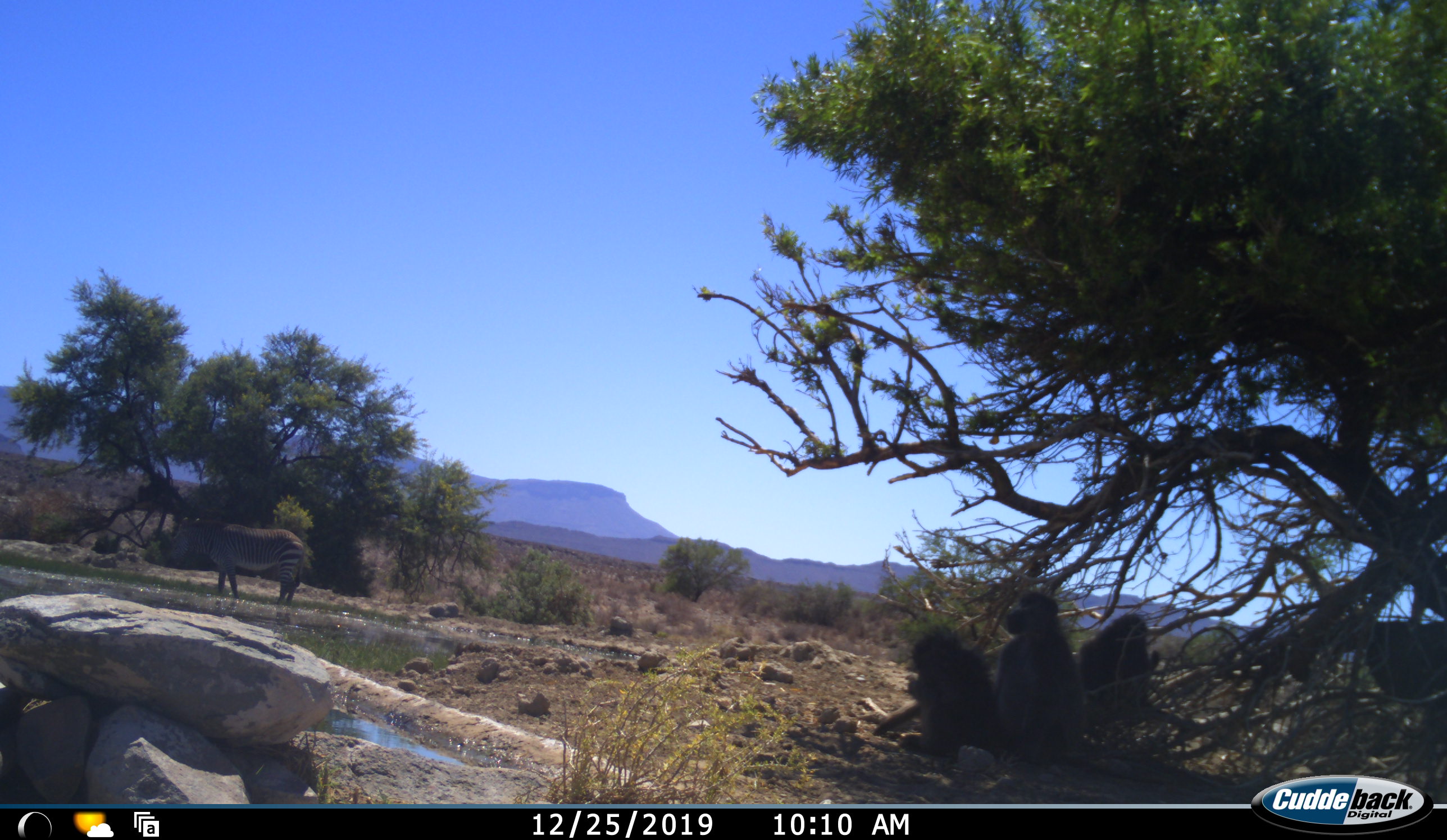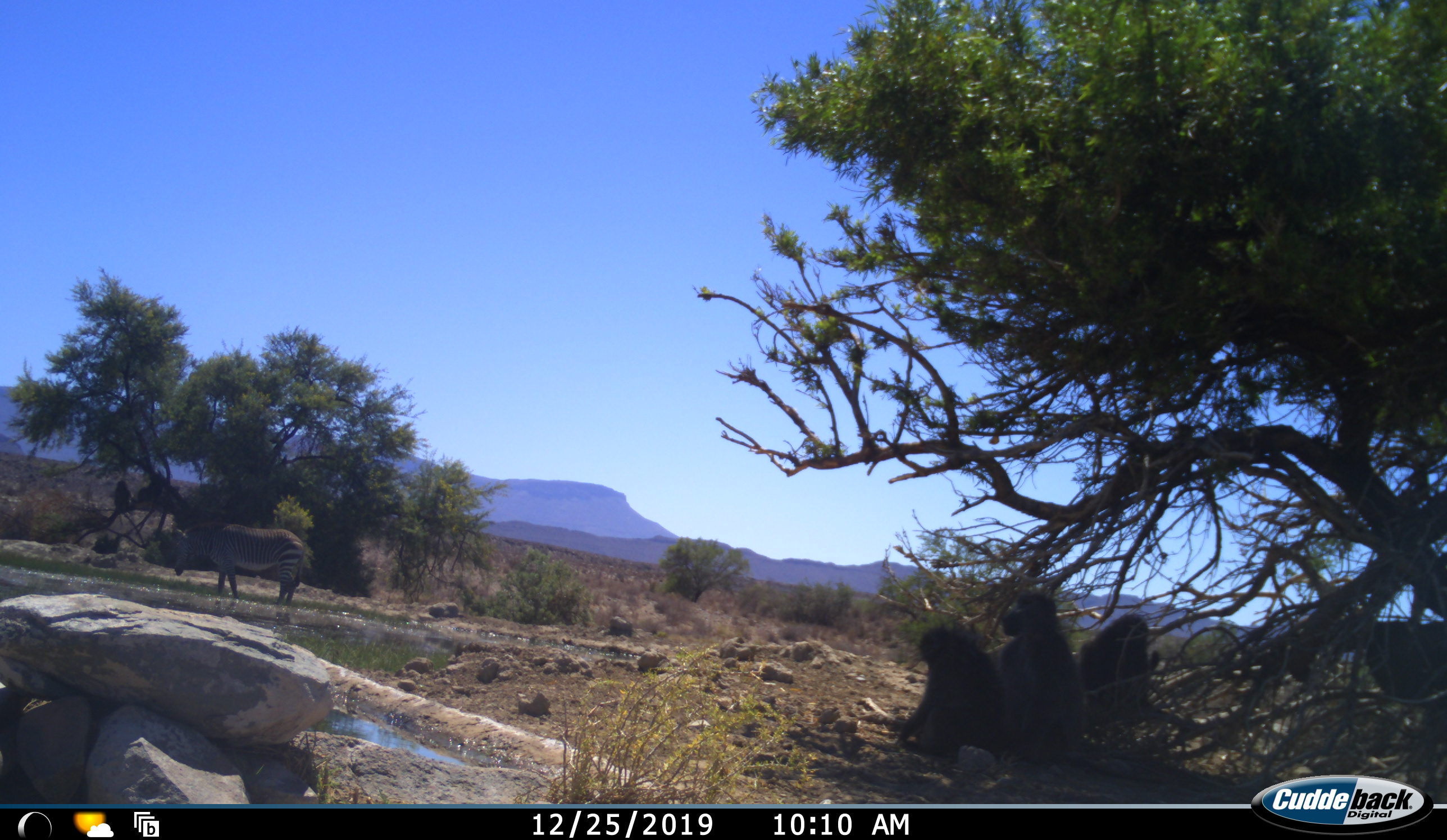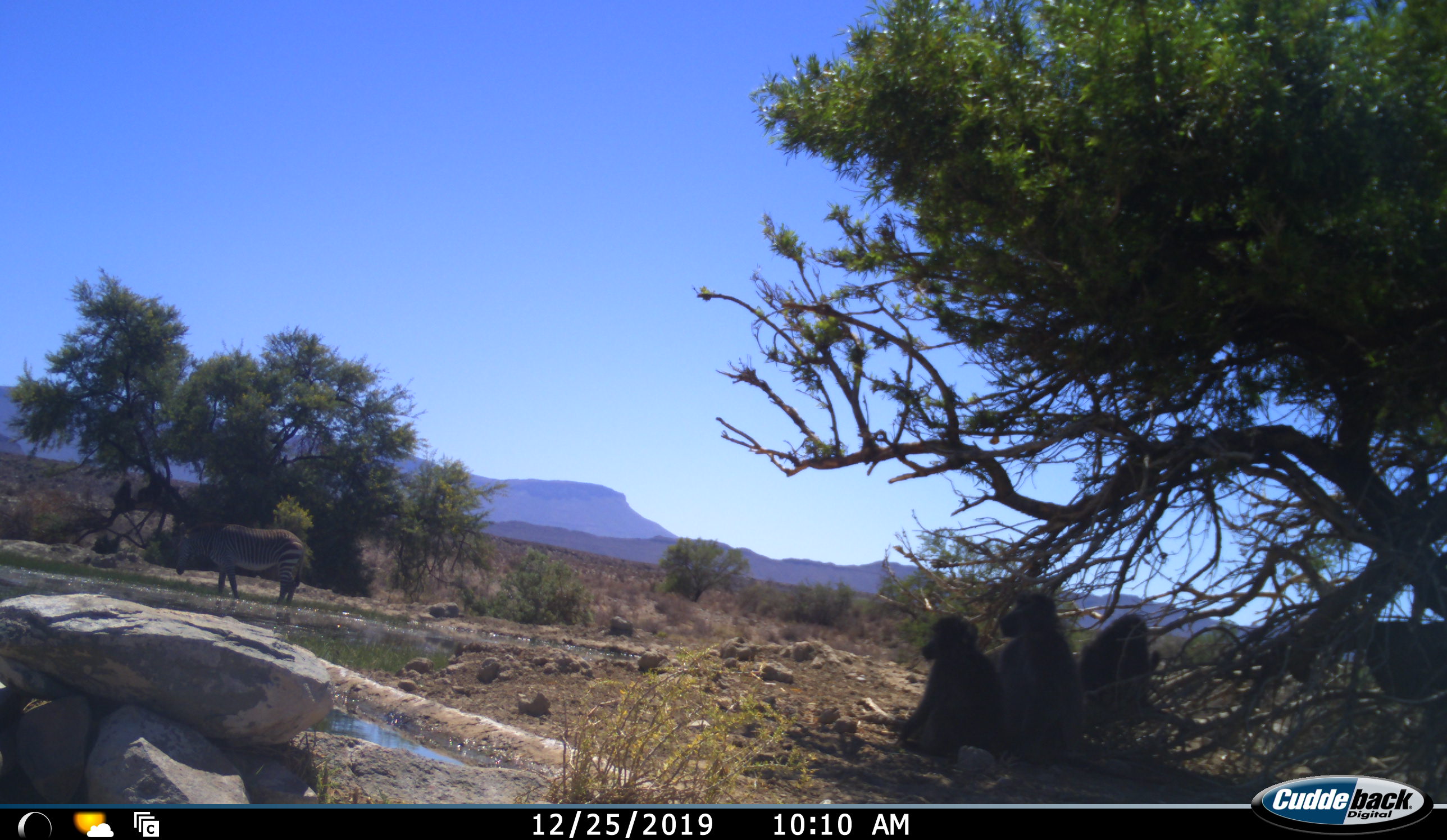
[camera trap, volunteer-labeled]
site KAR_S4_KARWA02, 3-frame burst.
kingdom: Animalia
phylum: Chordata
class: Mammalia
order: Primates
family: Cercopithecidae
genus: Papio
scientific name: Papio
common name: baboon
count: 5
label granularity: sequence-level